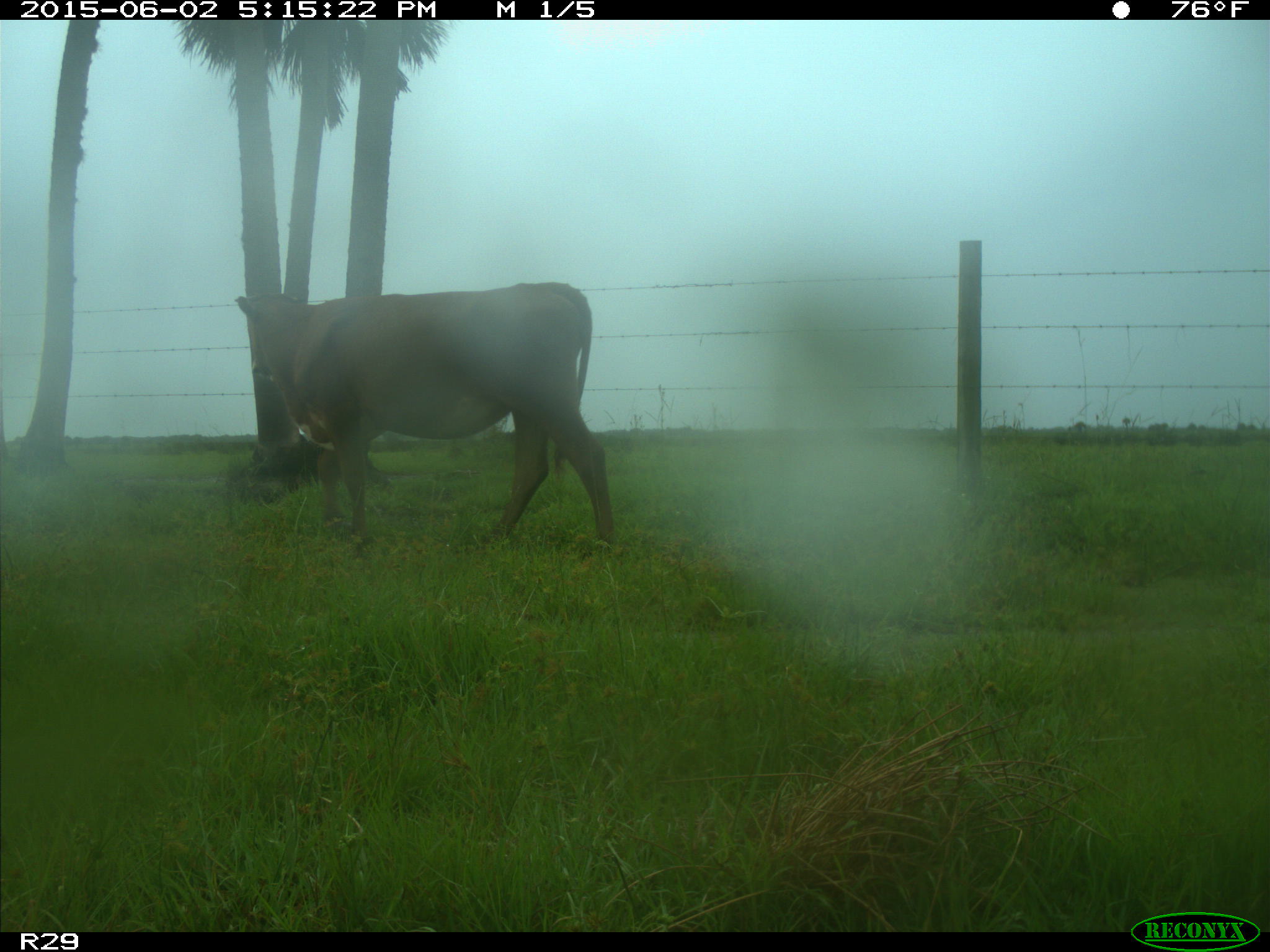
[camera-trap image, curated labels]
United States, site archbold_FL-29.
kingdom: Animalia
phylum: Chordata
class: Mammalia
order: Artiodactyla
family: Bovidae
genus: Bos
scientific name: Bos taurus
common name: domestic cow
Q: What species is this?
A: Bos taurus (domestic cow).